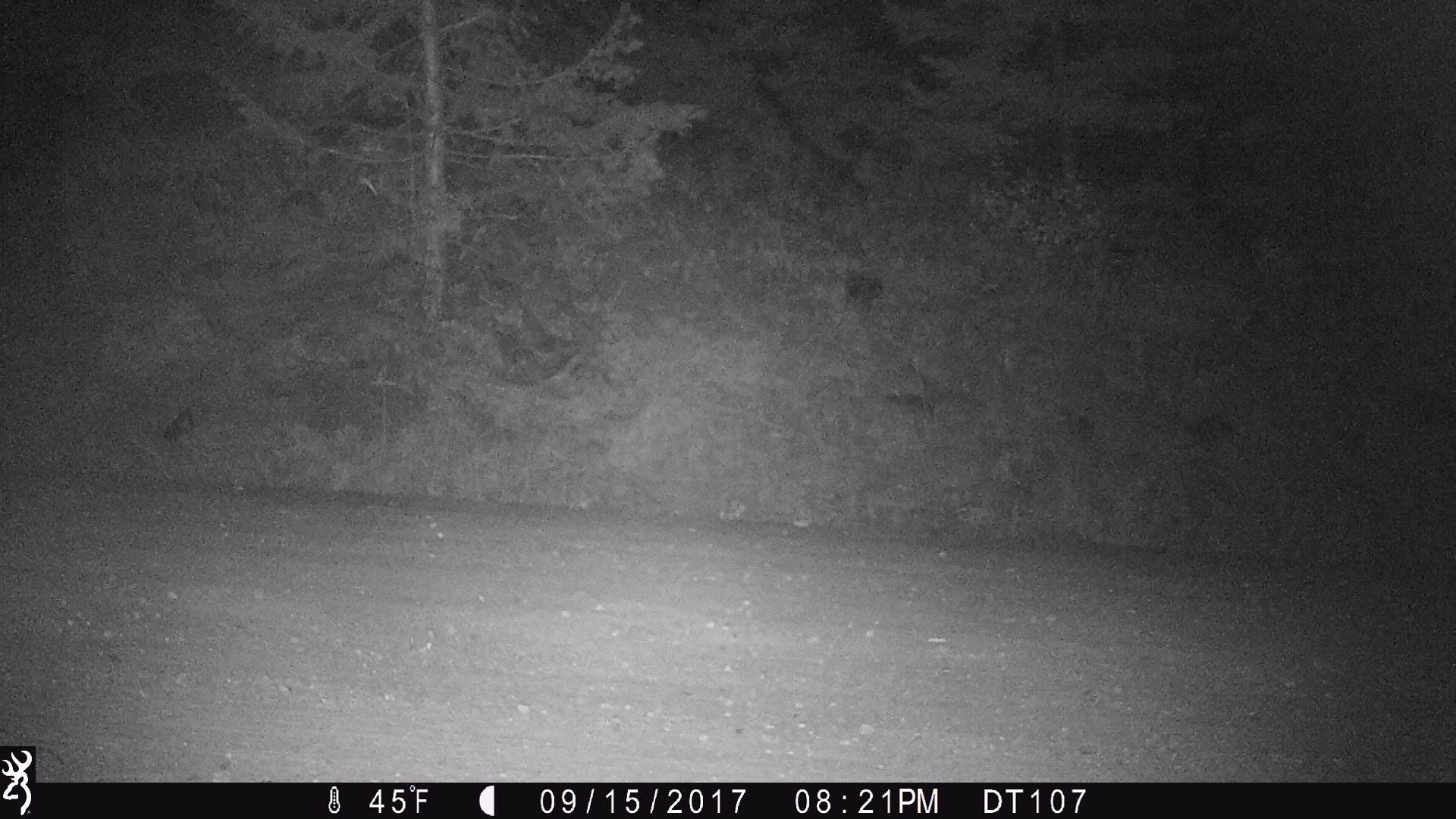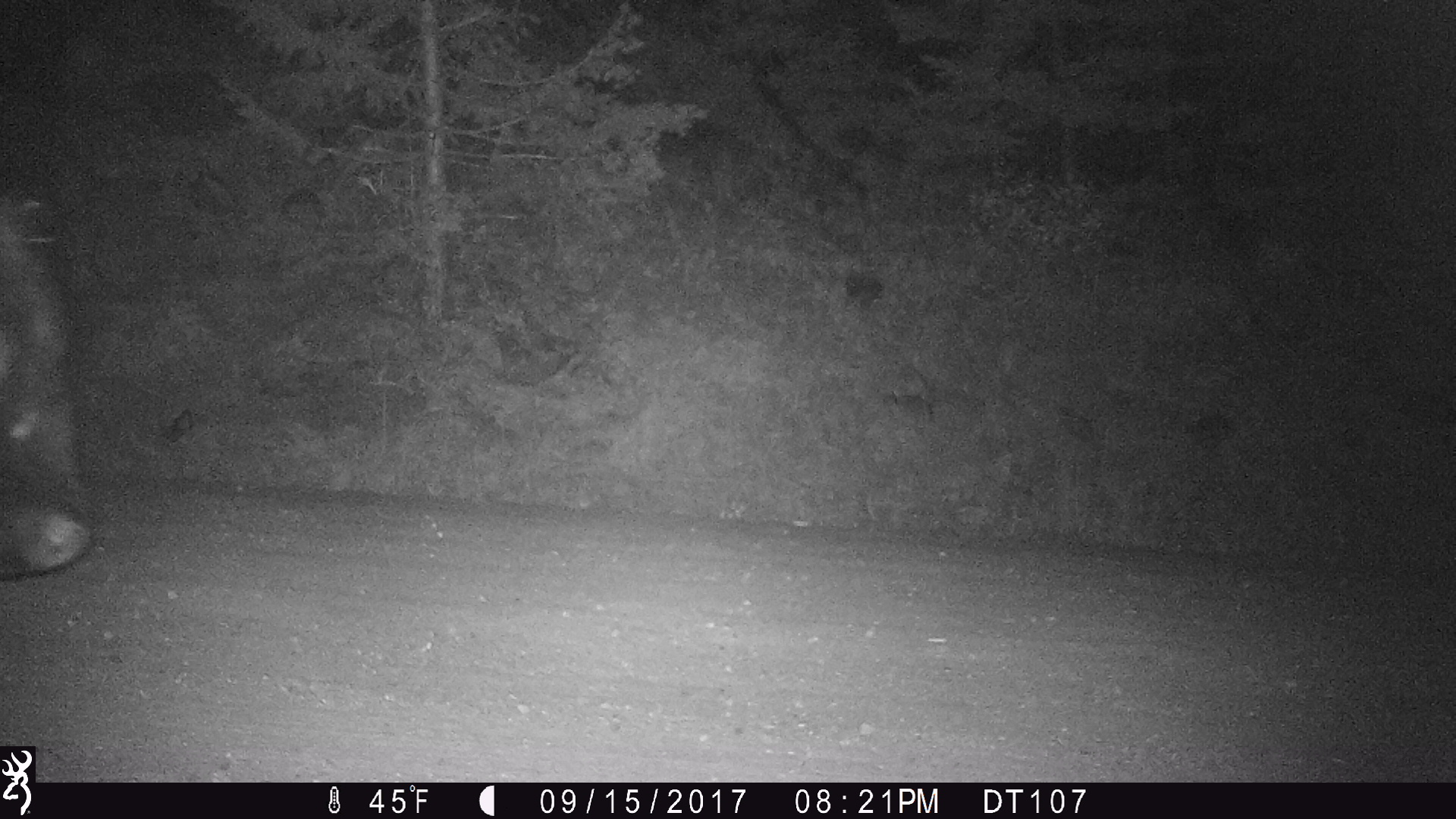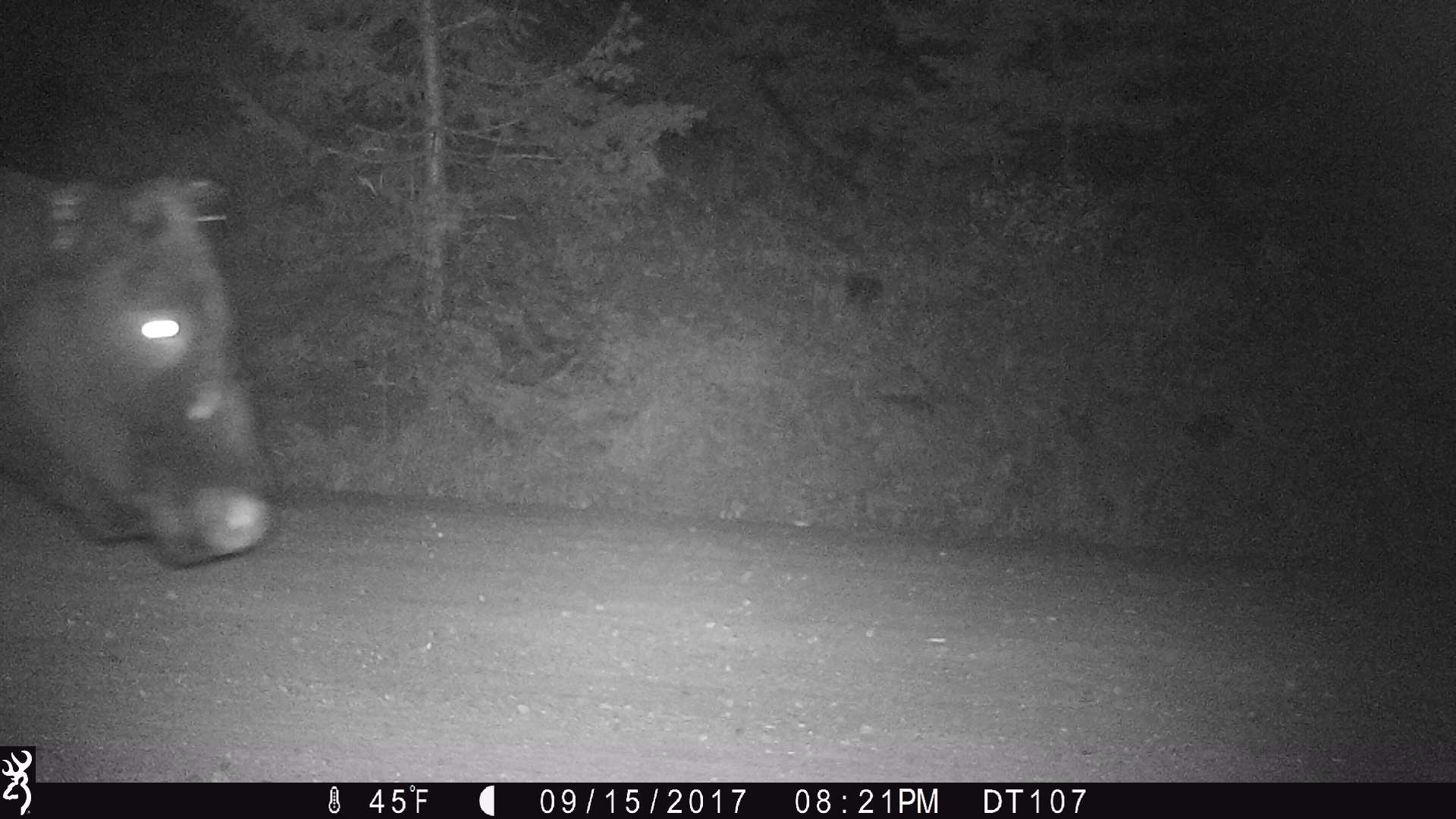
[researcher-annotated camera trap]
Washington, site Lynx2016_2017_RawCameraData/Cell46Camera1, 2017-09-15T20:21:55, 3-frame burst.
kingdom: Animalia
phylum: Chordata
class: Mammalia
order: Artiodactyla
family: Bovidae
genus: Bos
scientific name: Bos taurus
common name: domestic cattle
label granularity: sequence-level